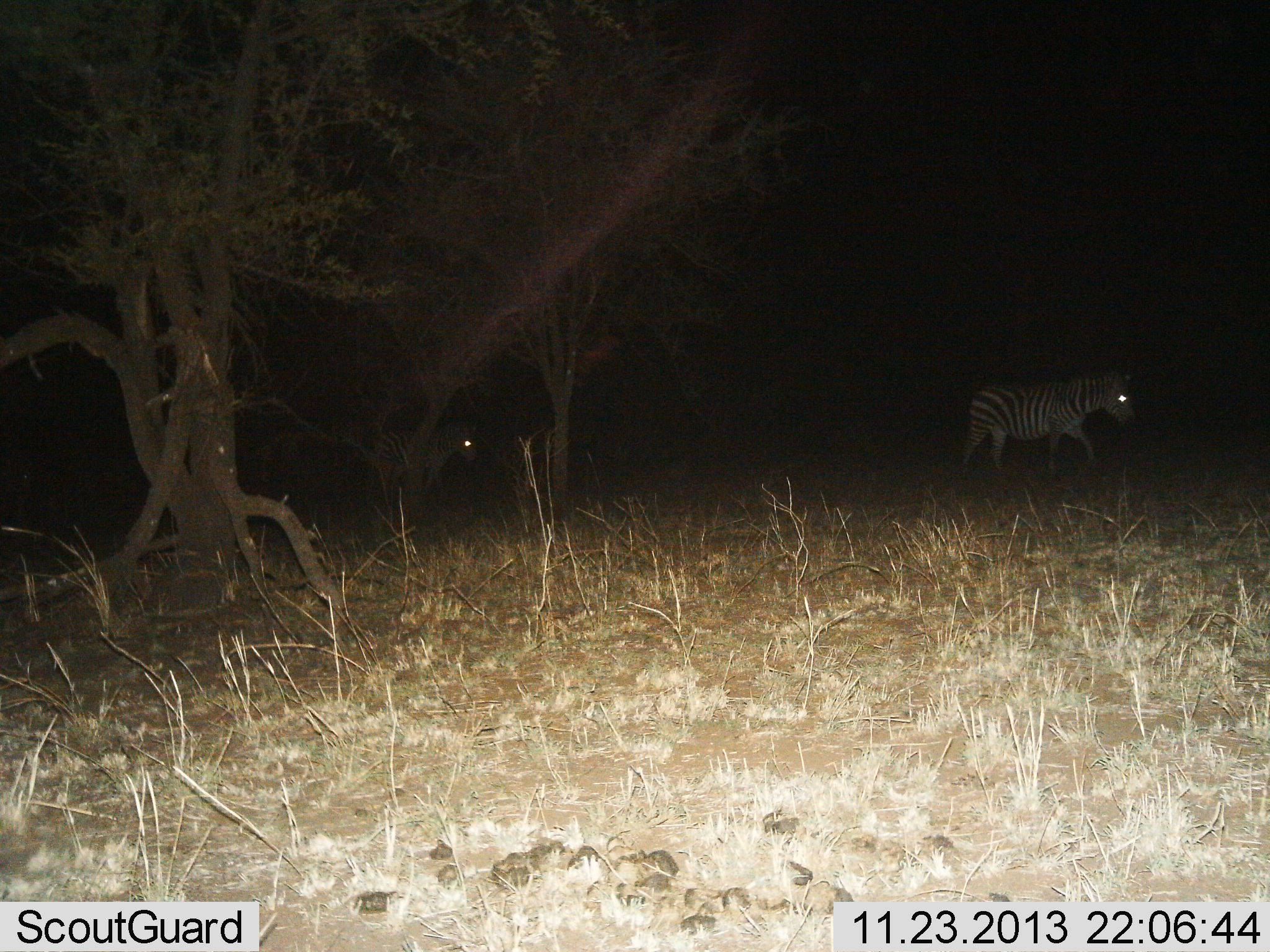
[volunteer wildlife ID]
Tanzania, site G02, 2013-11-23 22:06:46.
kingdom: Animalia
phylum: Chordata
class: Mammalia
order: Perissodactyla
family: Equidae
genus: Equus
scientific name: Equus quagga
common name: plains zebra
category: zebra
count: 2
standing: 25%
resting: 3%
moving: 88%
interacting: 0%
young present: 0%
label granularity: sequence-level